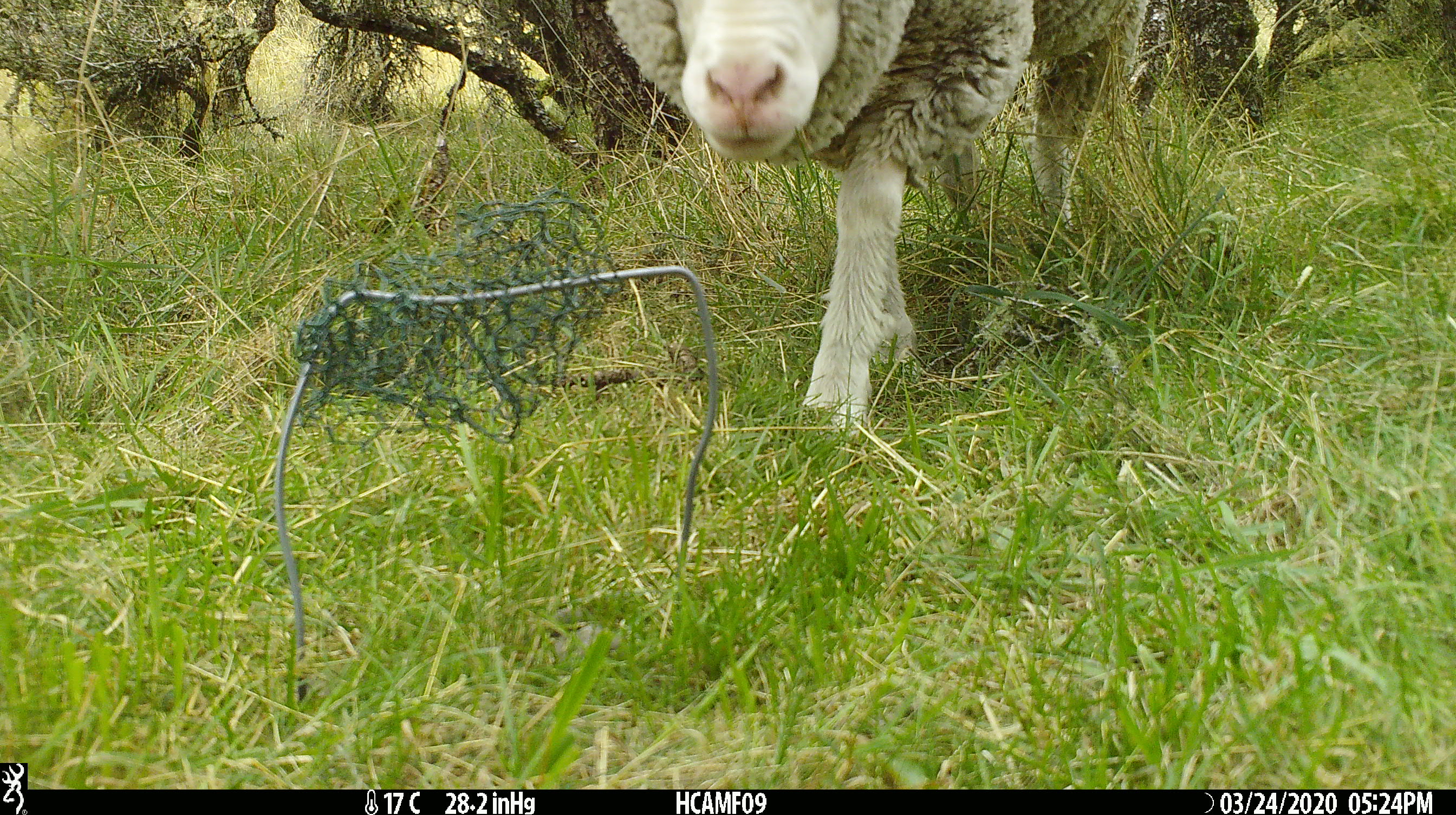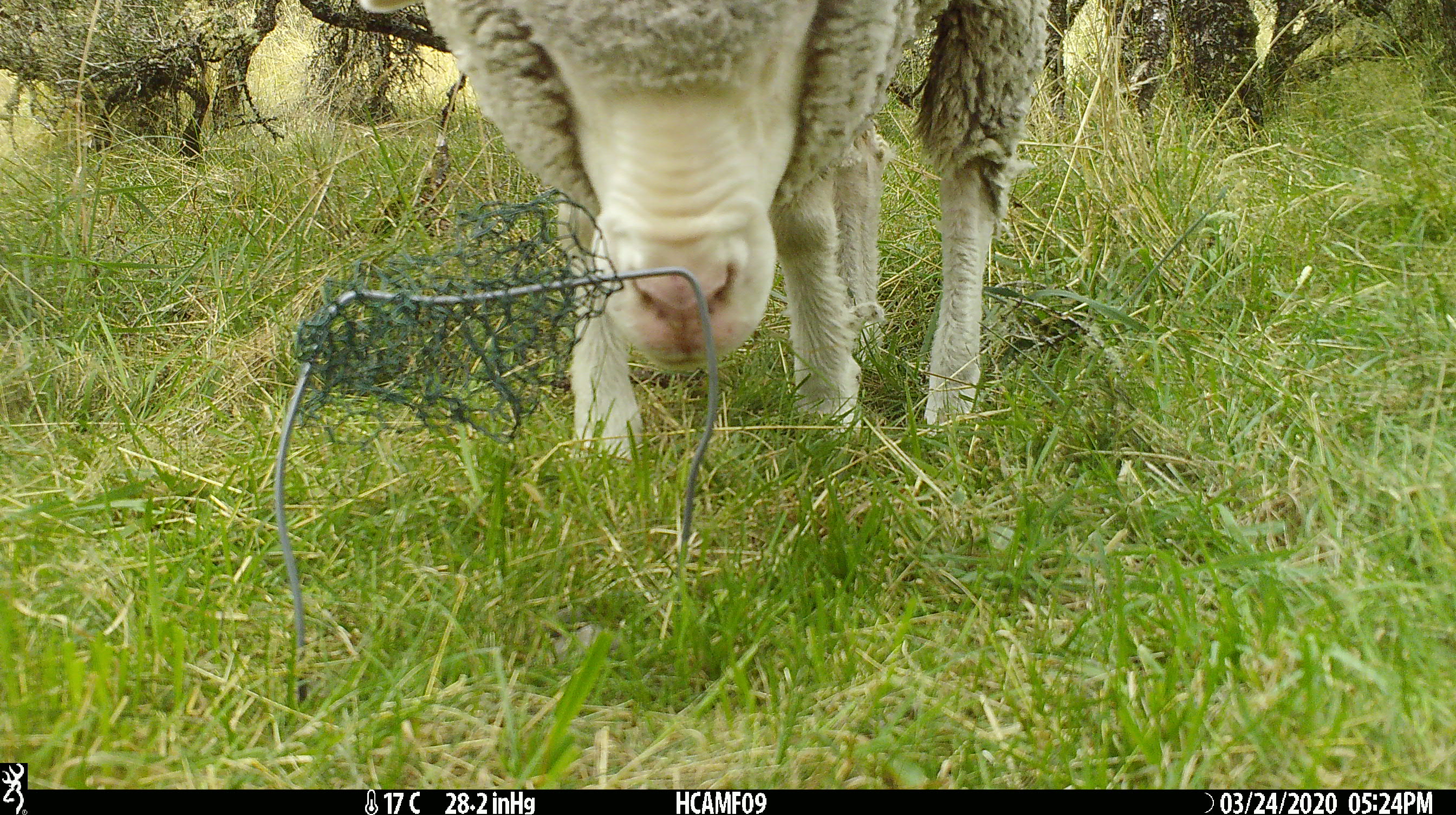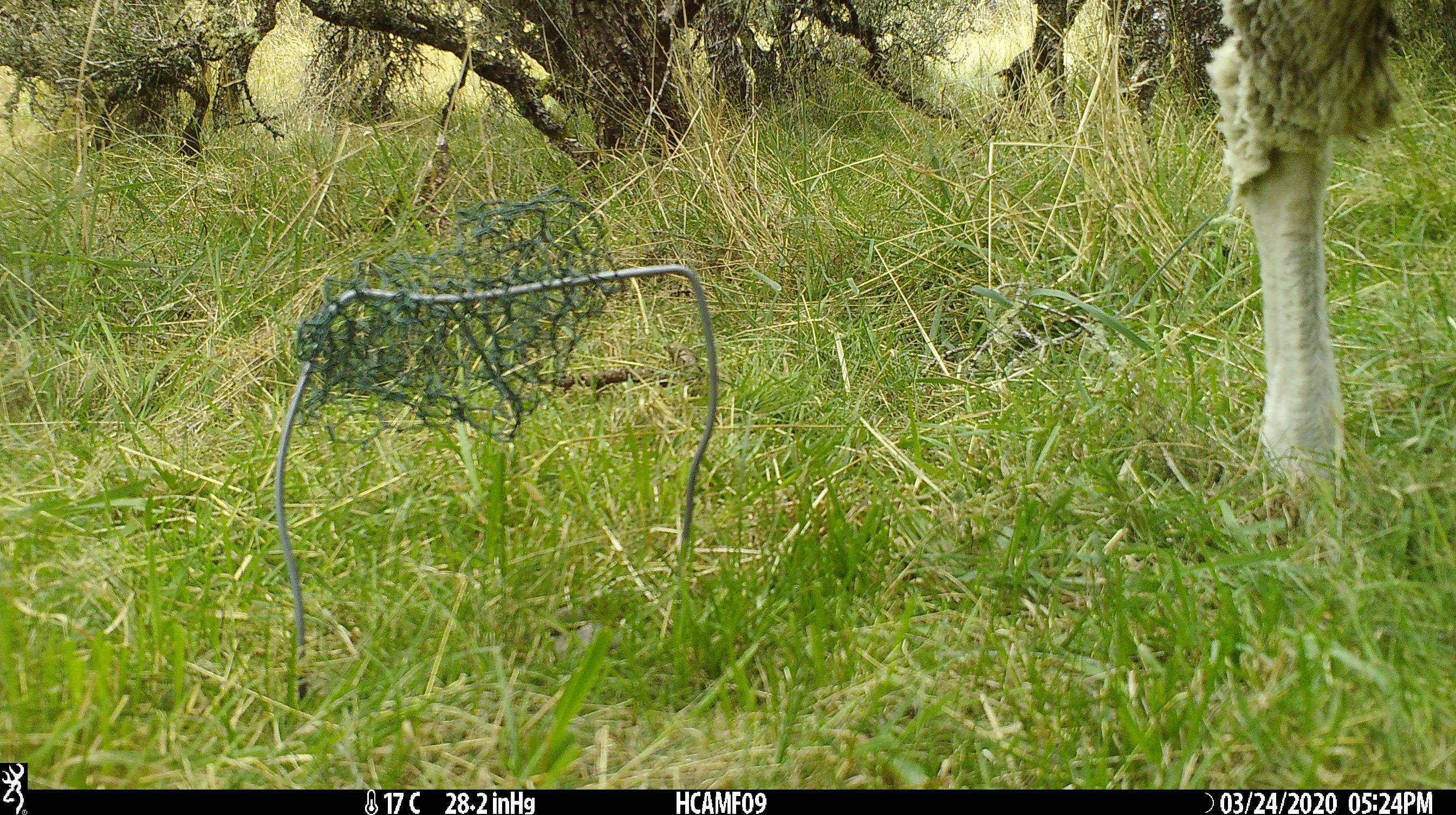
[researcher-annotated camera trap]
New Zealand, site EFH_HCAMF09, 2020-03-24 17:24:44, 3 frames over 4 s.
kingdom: Animalia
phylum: Chordata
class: Mammalia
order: Artiodactyla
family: Bovidae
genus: Ovis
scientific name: Ovis aries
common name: domestic sheep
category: sheep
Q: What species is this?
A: Sheep (domestic sheep) (Ovis aries).